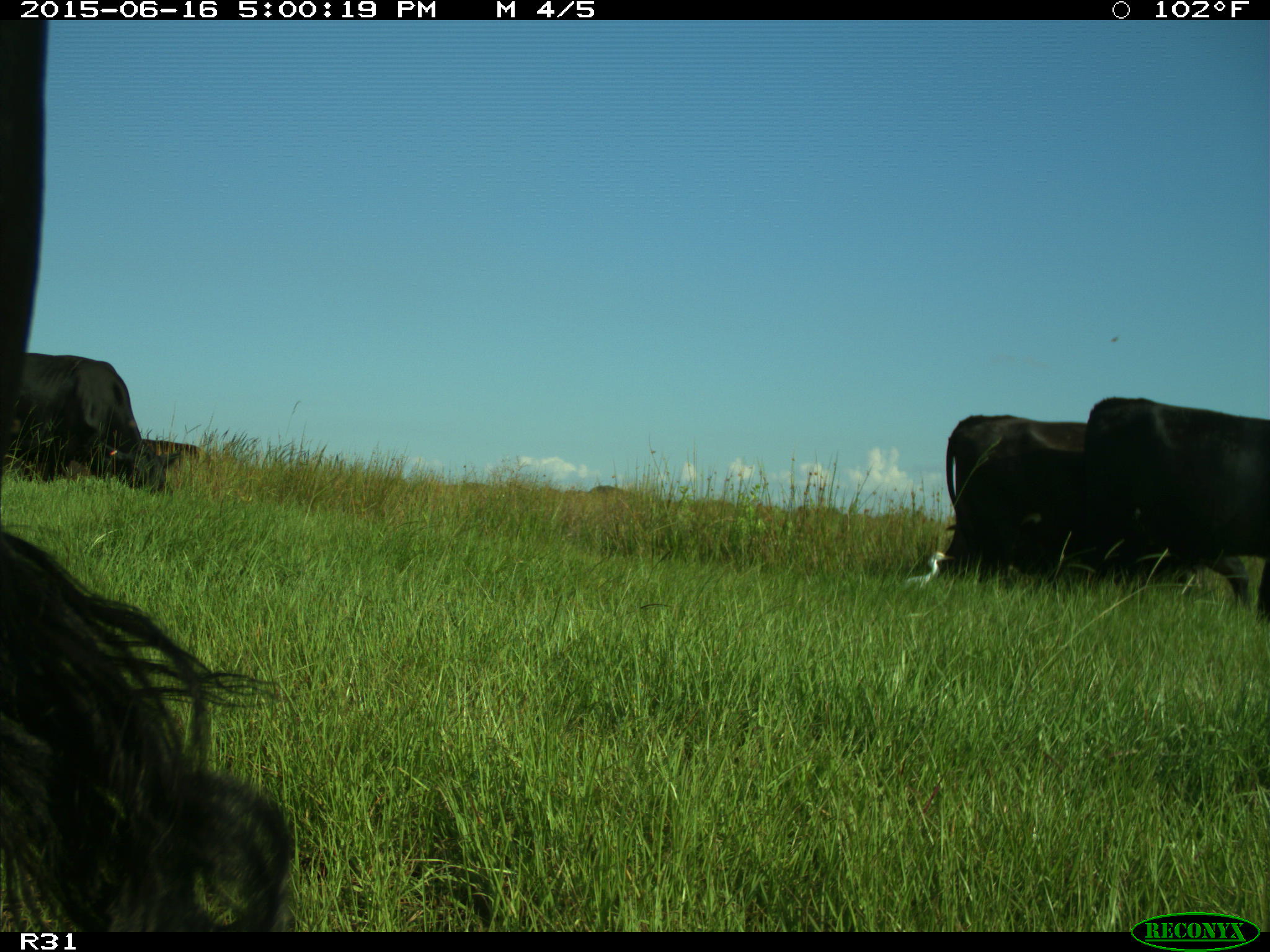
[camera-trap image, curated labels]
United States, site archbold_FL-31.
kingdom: Animalia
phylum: Chordata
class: Mammalia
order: Artiodactyla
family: Bovidae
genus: Bos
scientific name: Bos taurus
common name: domestic cow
Bos taurus (domestic cow).